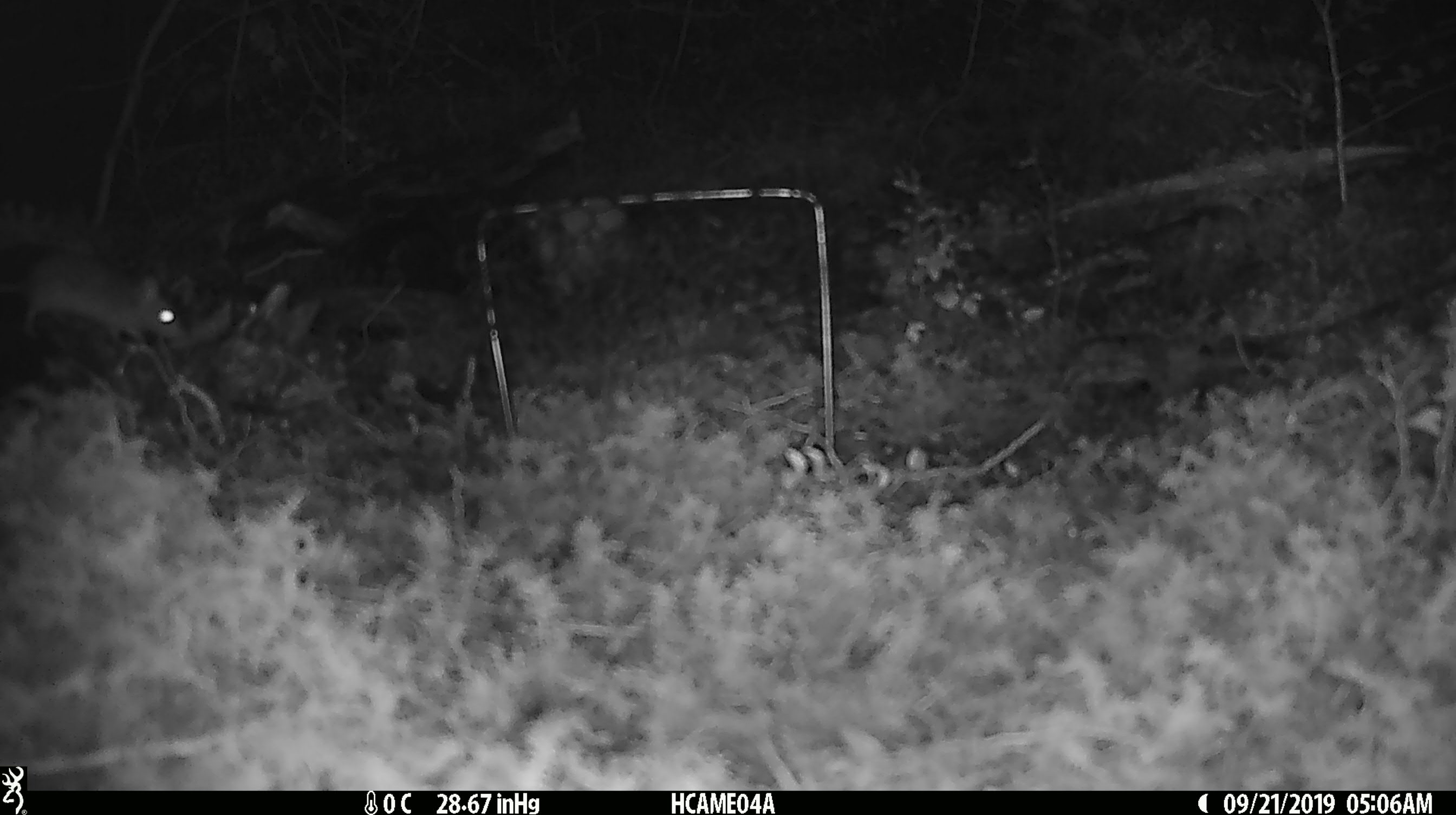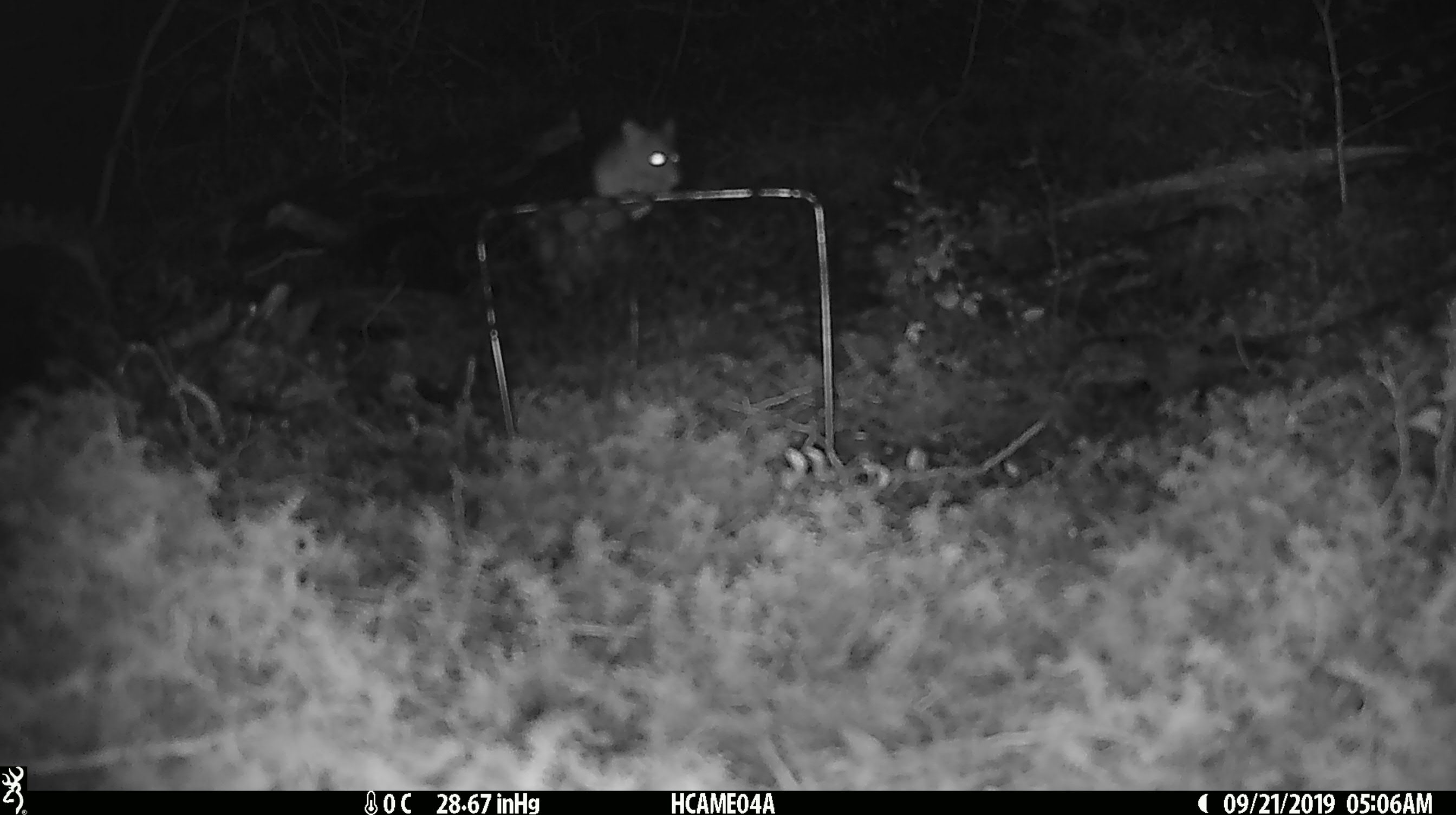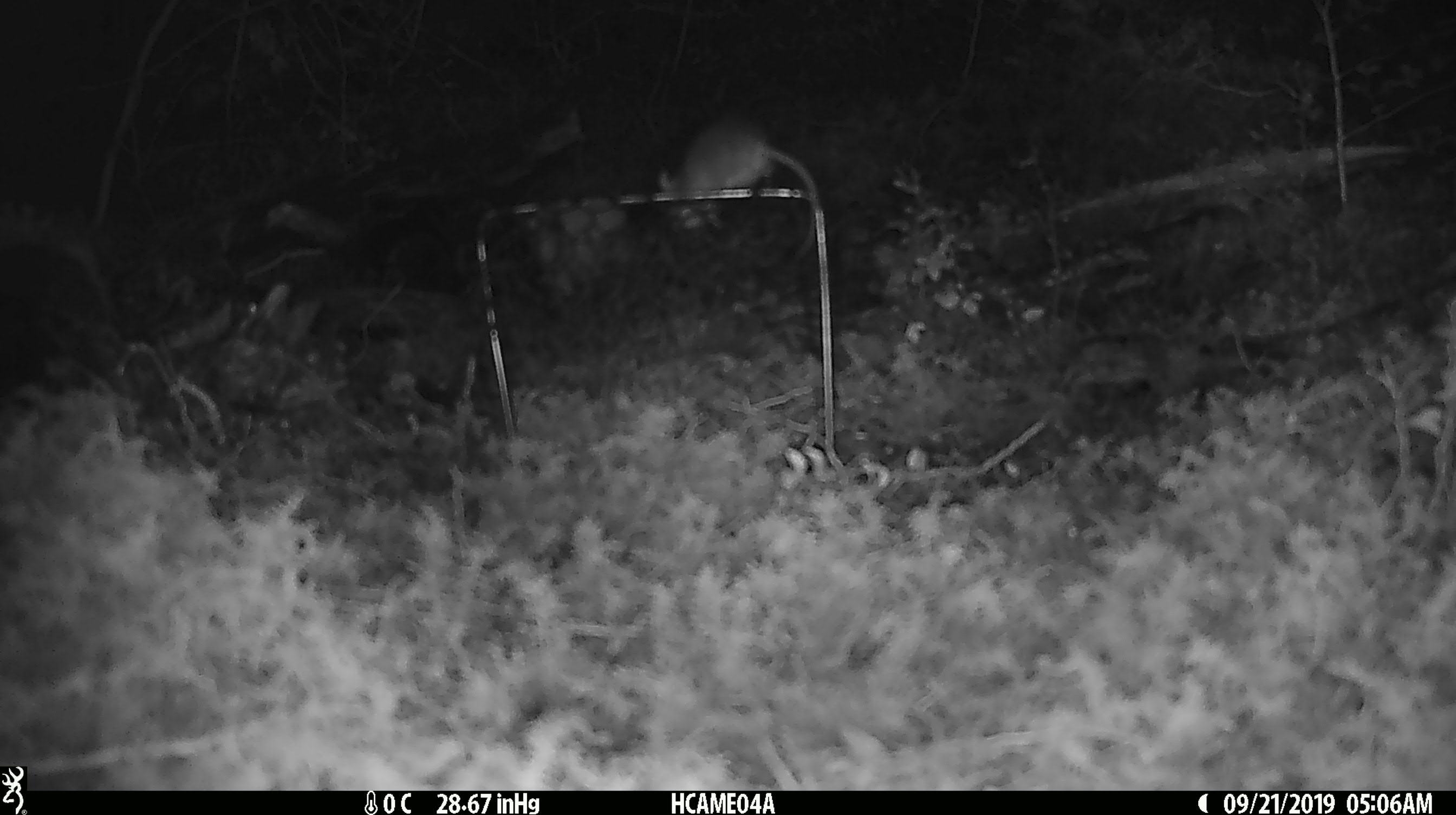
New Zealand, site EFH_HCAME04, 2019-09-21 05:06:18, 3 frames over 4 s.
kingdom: Animalia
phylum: Chordata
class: Mammalia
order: Rodentia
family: Muridae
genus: Mus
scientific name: Mus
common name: mouse